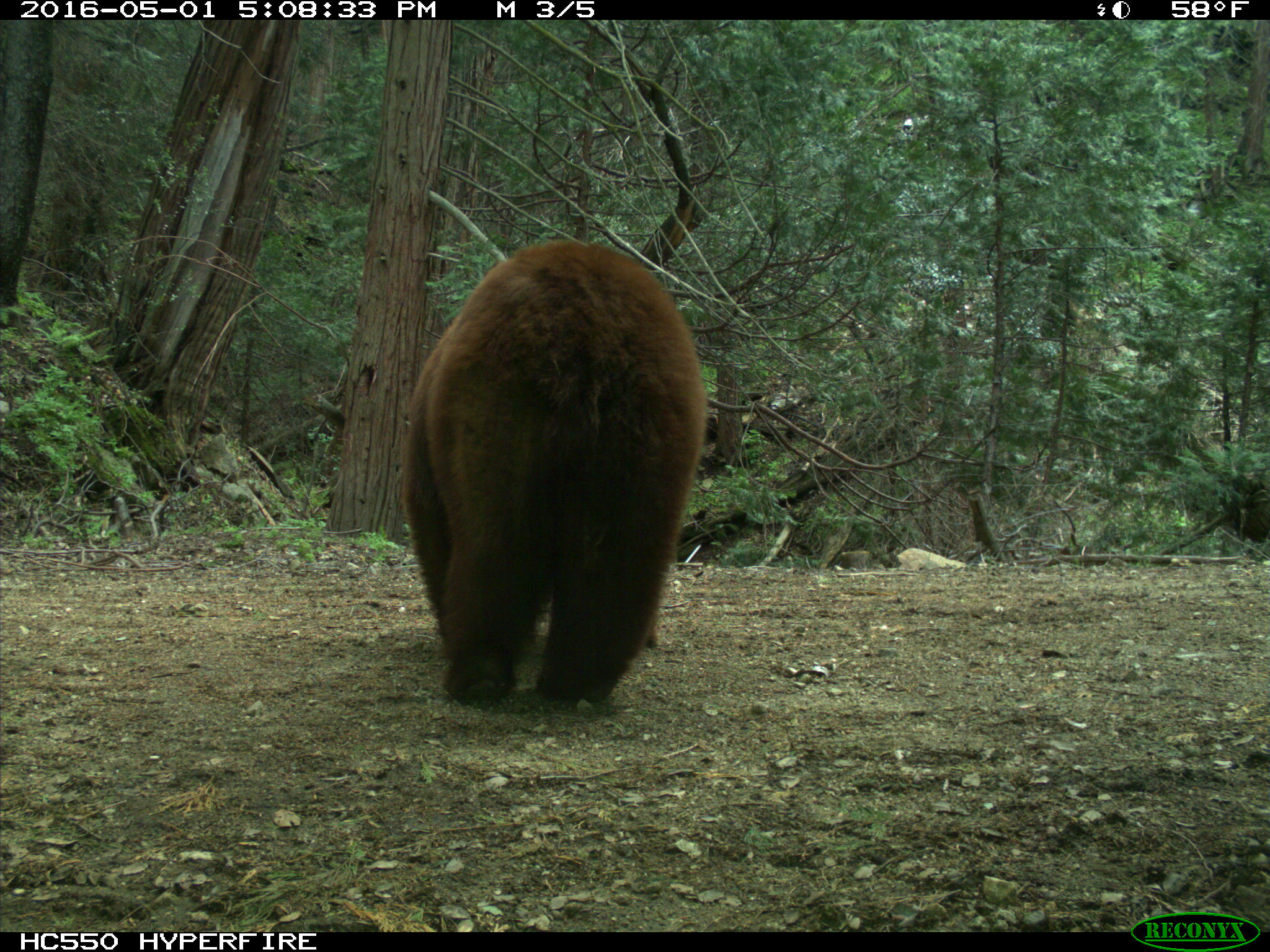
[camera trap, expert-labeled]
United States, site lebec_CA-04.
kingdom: Animalia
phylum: Chordata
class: Mammalia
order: Carnivora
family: Ursidae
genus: Ursus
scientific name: Ursus americanus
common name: american black bear